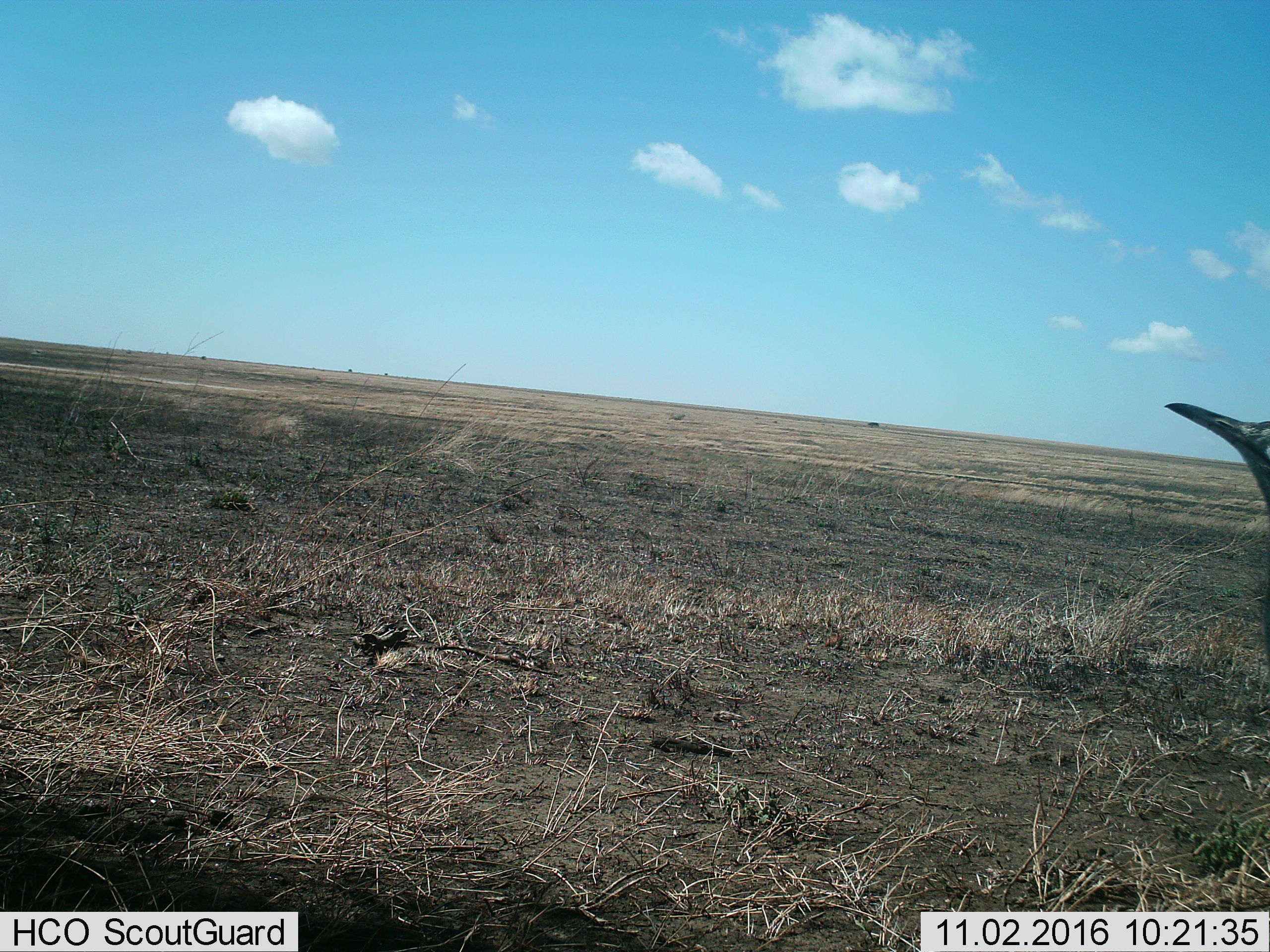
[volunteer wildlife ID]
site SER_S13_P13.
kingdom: Animalia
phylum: Chordata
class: Aves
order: Otidiformes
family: Otididae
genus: Ardeotis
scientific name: Ardeotis kori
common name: kori bustard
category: bustardkori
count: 1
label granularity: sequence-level